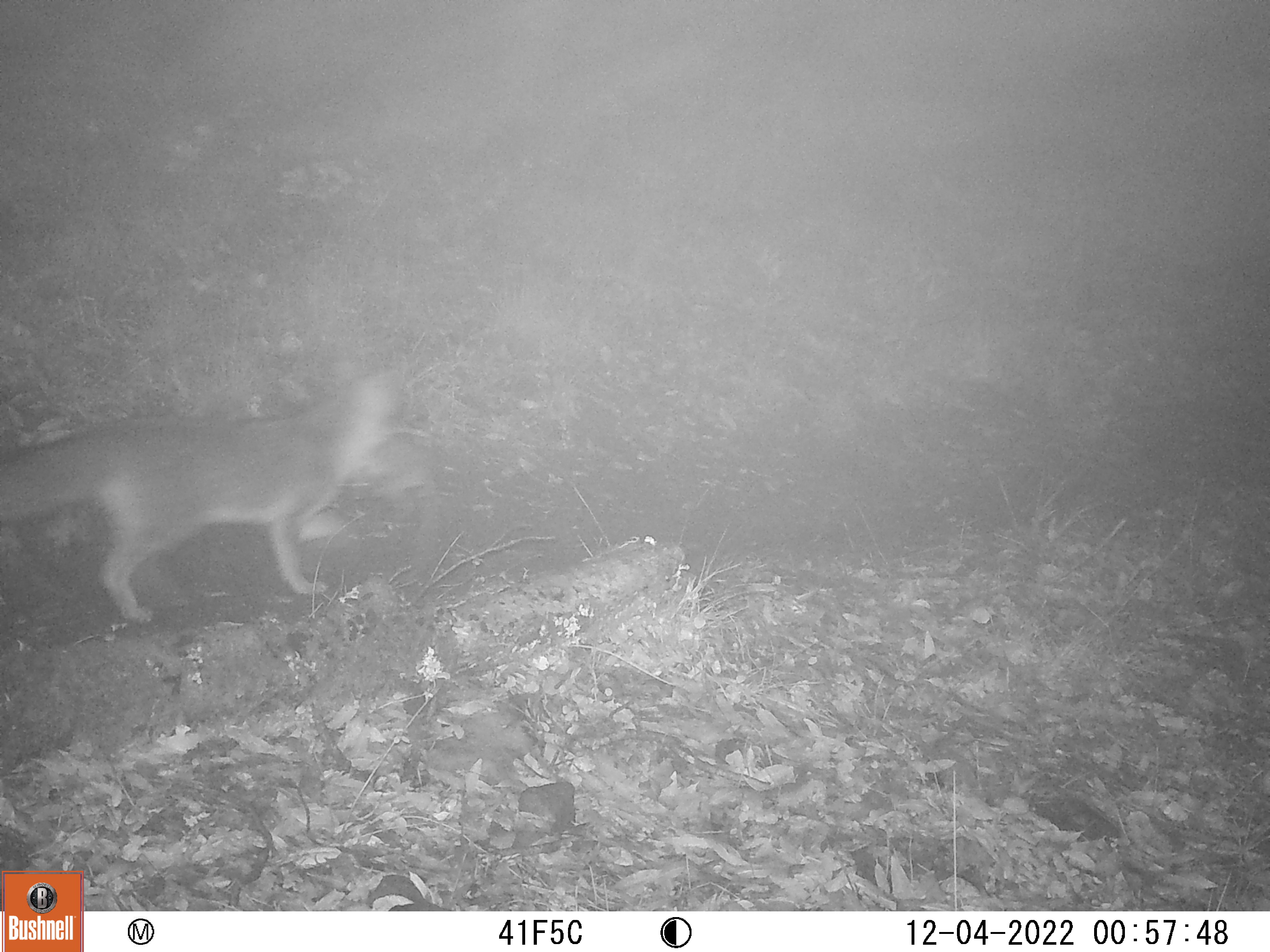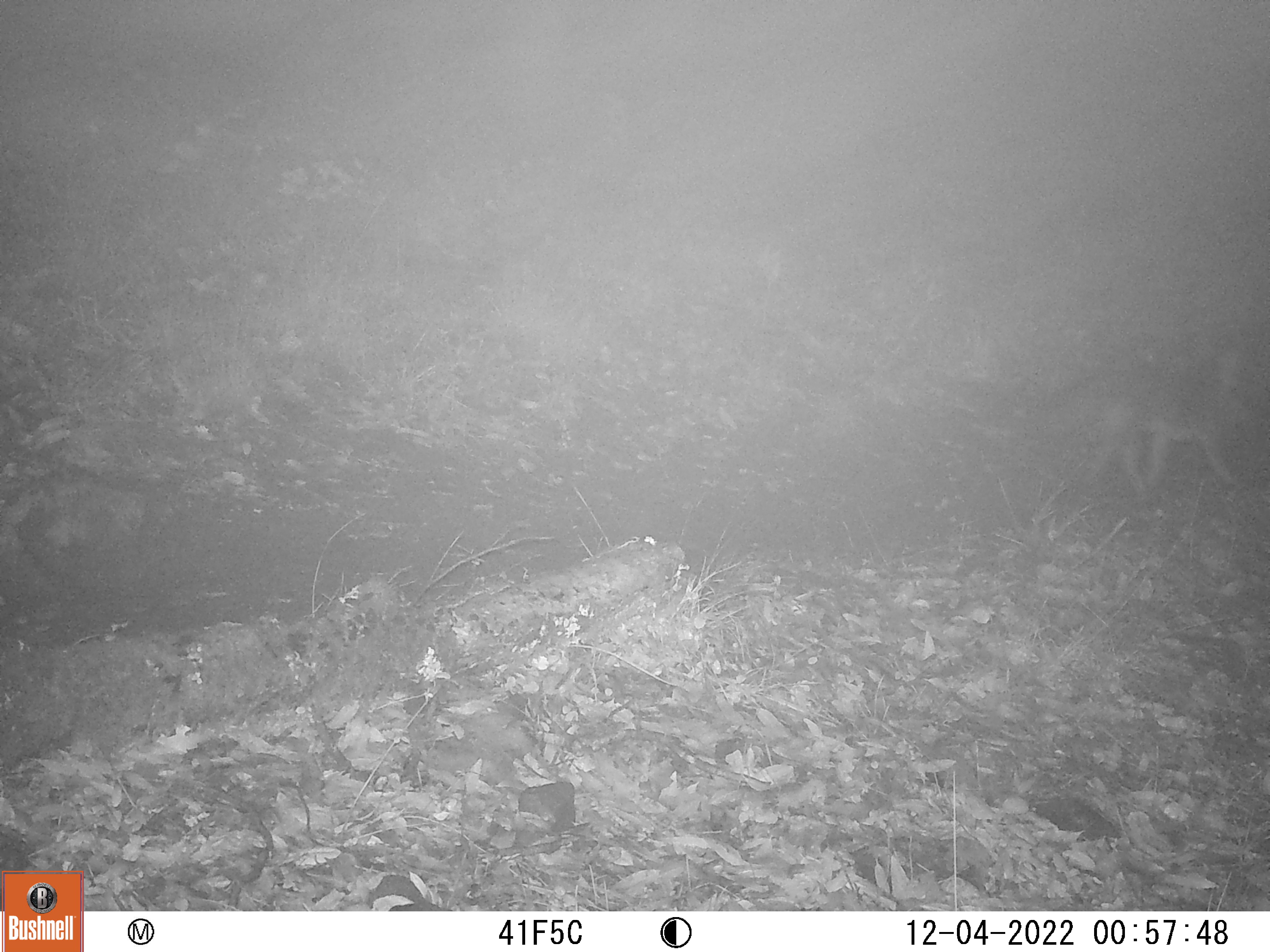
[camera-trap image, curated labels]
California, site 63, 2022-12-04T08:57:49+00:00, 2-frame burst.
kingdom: Animalia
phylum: Chordata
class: Mammalia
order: Carnivora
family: Canidae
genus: Urocyon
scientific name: Urocyon cinereoargenteus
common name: gray fox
Gray fox (Urocyon cinereoargenteus).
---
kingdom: Animalia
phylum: Chordata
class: Mammalia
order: Rodentia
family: Sciuridae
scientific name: Sciuridae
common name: squirrel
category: unknown squirrel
Unknown squirrel (squirrel) (Sciuridae).